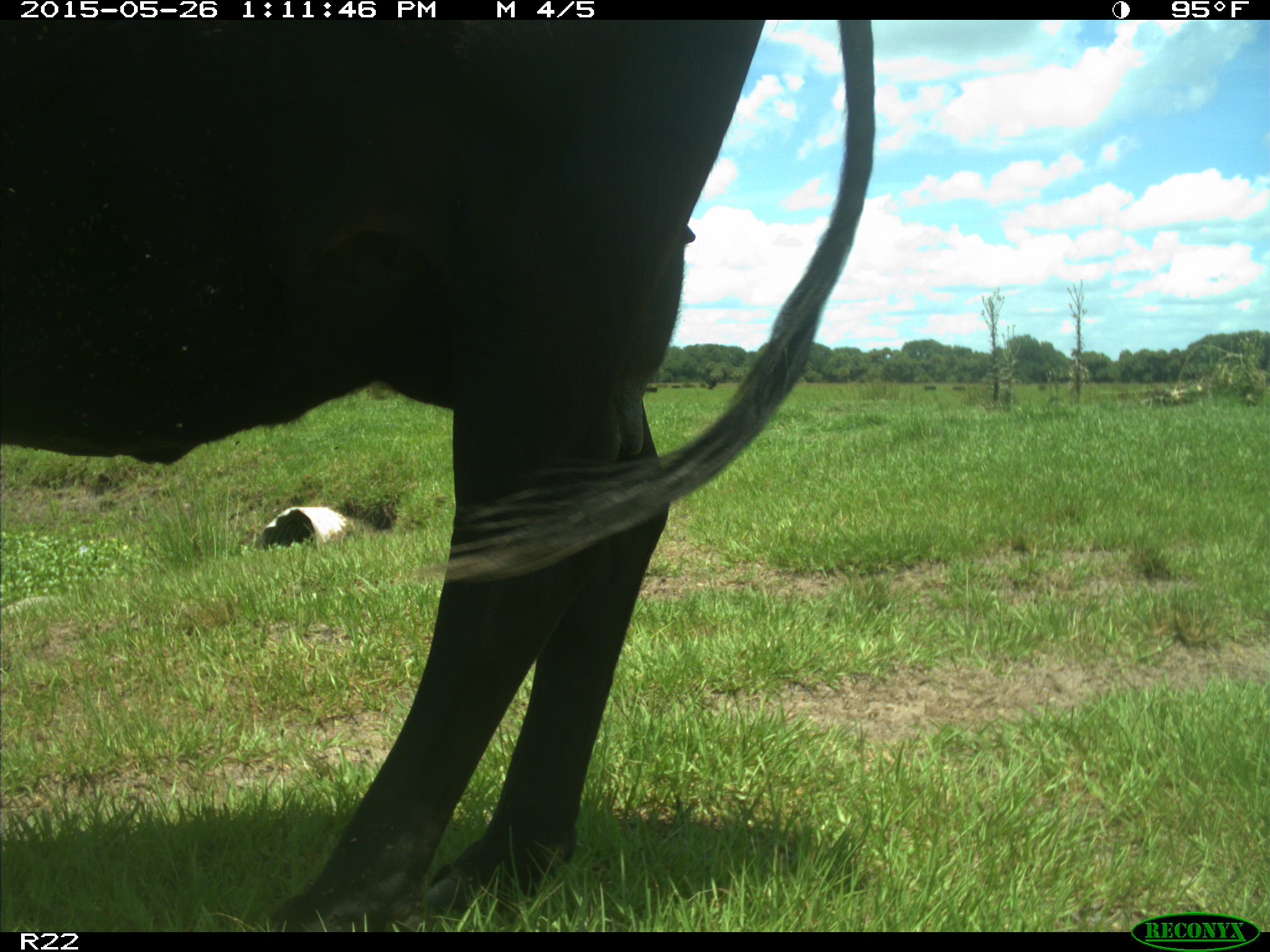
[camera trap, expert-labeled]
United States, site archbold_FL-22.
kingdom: Animalia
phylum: Chordata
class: Mammalia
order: Artiodactyla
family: Bovidae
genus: Bos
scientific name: Bos taurus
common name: domestic cow